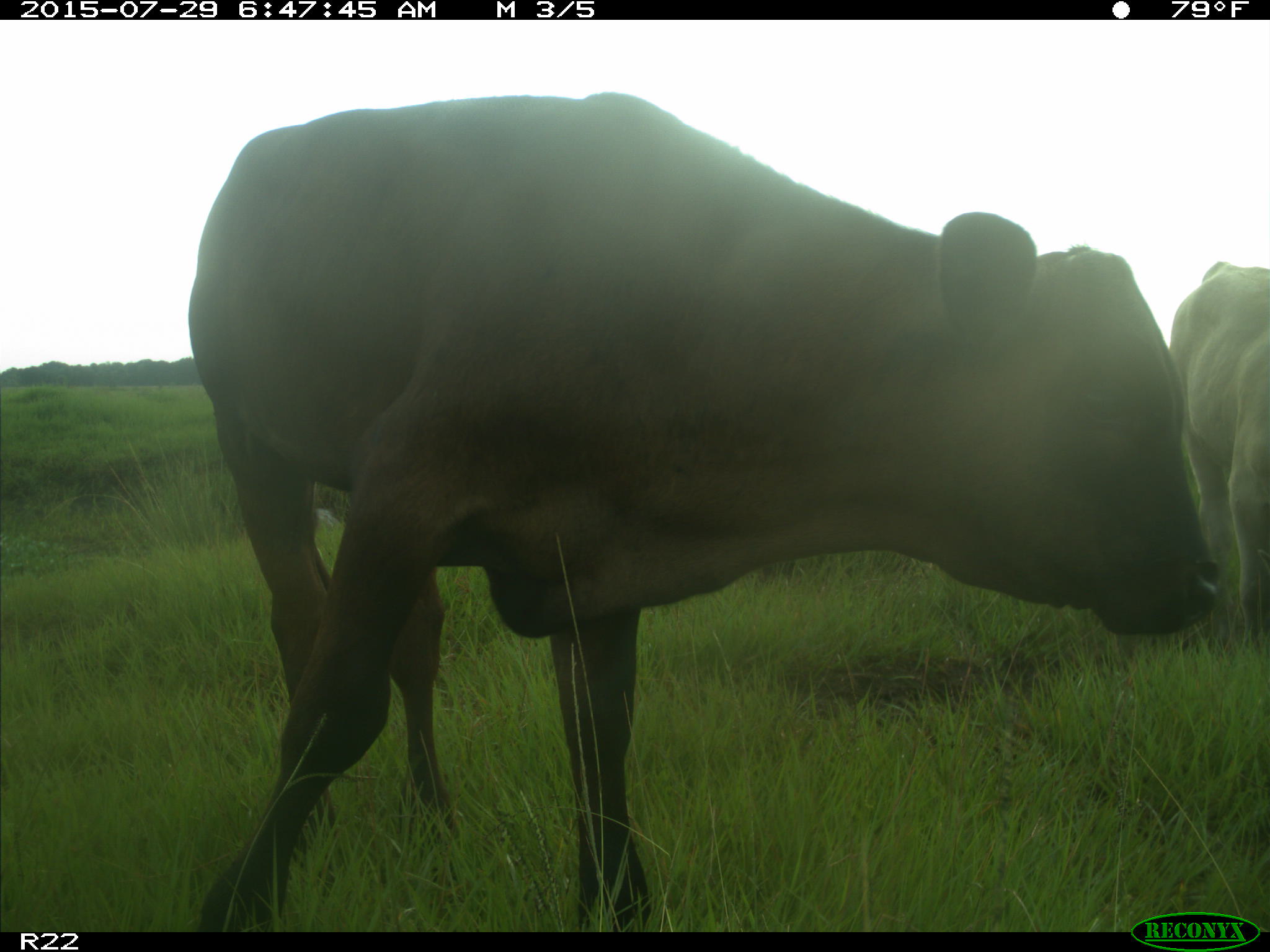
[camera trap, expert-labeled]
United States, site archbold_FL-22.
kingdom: Animalia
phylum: Chordata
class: Mammalia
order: Artiodactyla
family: Bovidae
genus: Bos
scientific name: Bos taurus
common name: domestic cow